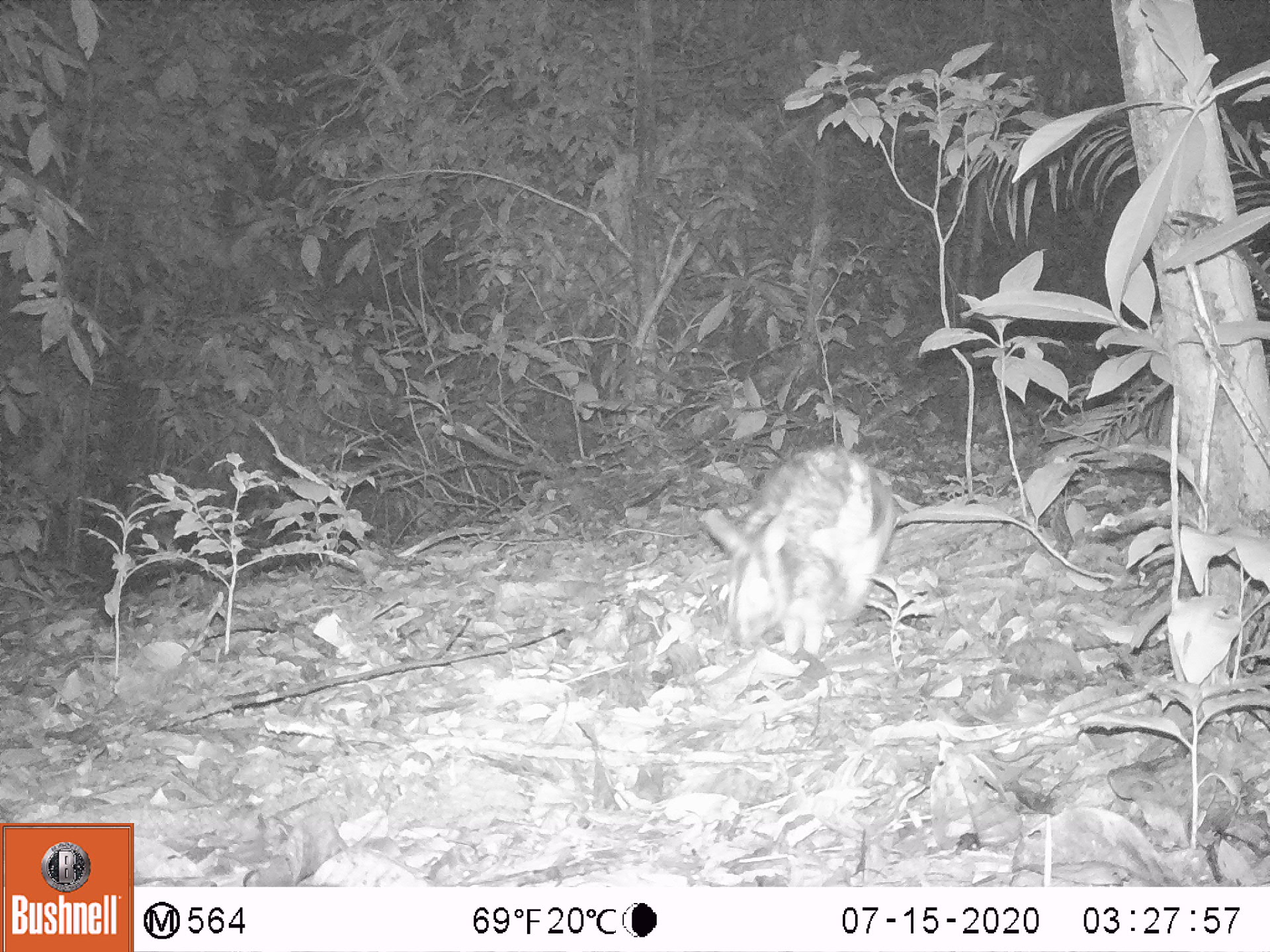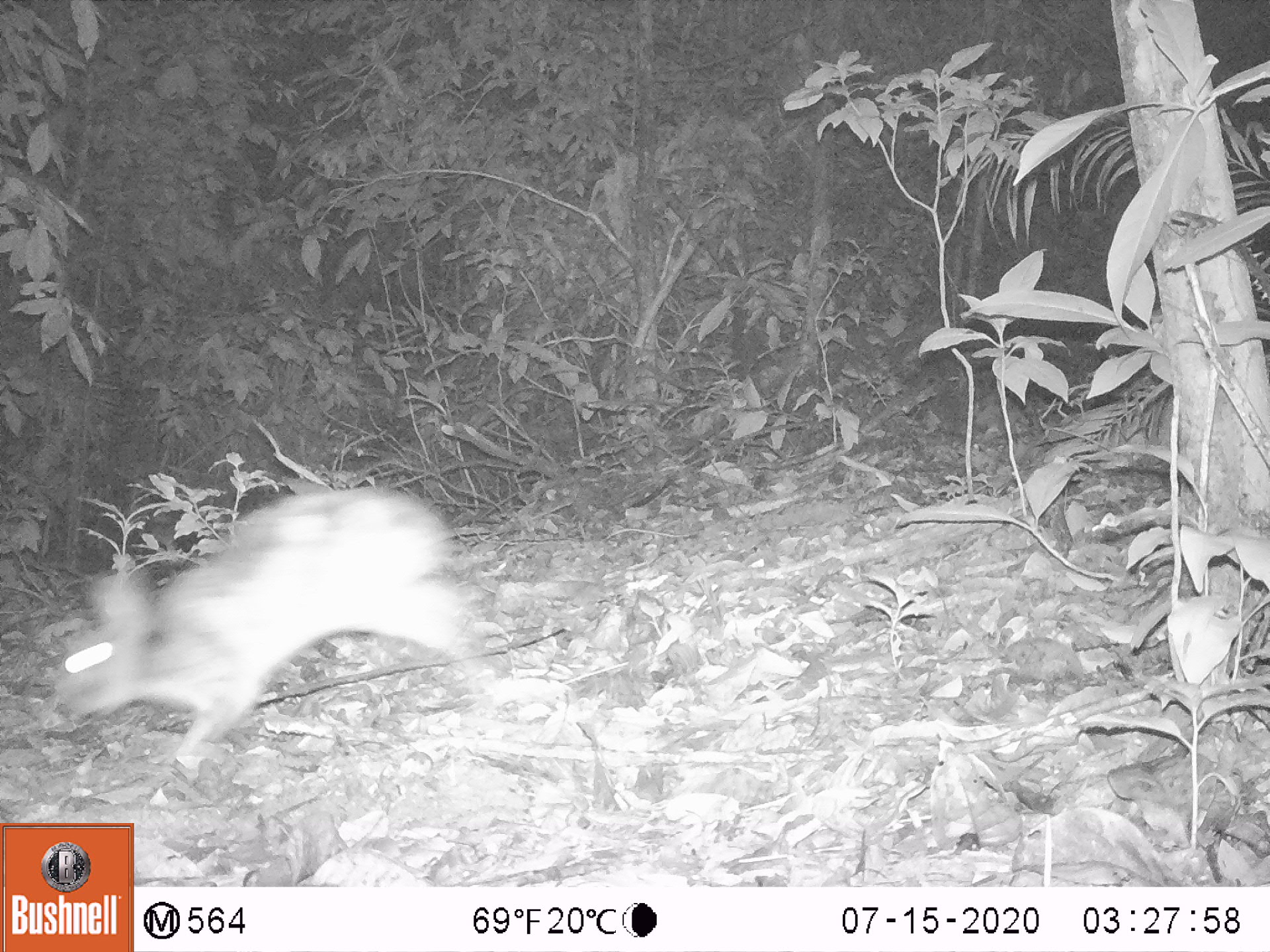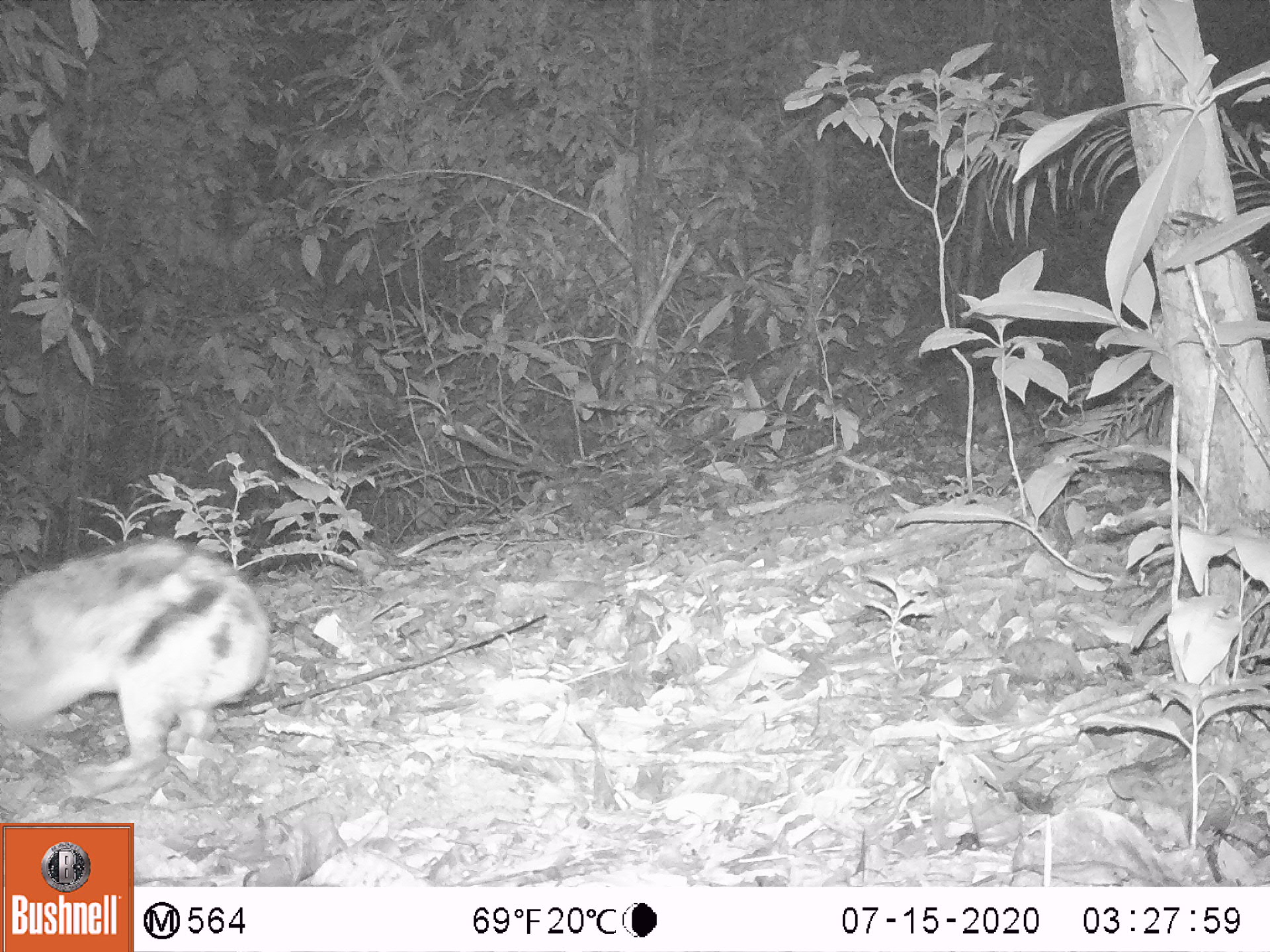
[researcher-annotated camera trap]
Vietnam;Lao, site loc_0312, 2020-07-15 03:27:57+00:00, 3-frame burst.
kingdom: Animalia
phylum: Chordata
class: Mammalia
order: Lagomorpha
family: Leporidae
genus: Nesolagus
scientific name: Nesolagus timminsi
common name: annamite striped rabbit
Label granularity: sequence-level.